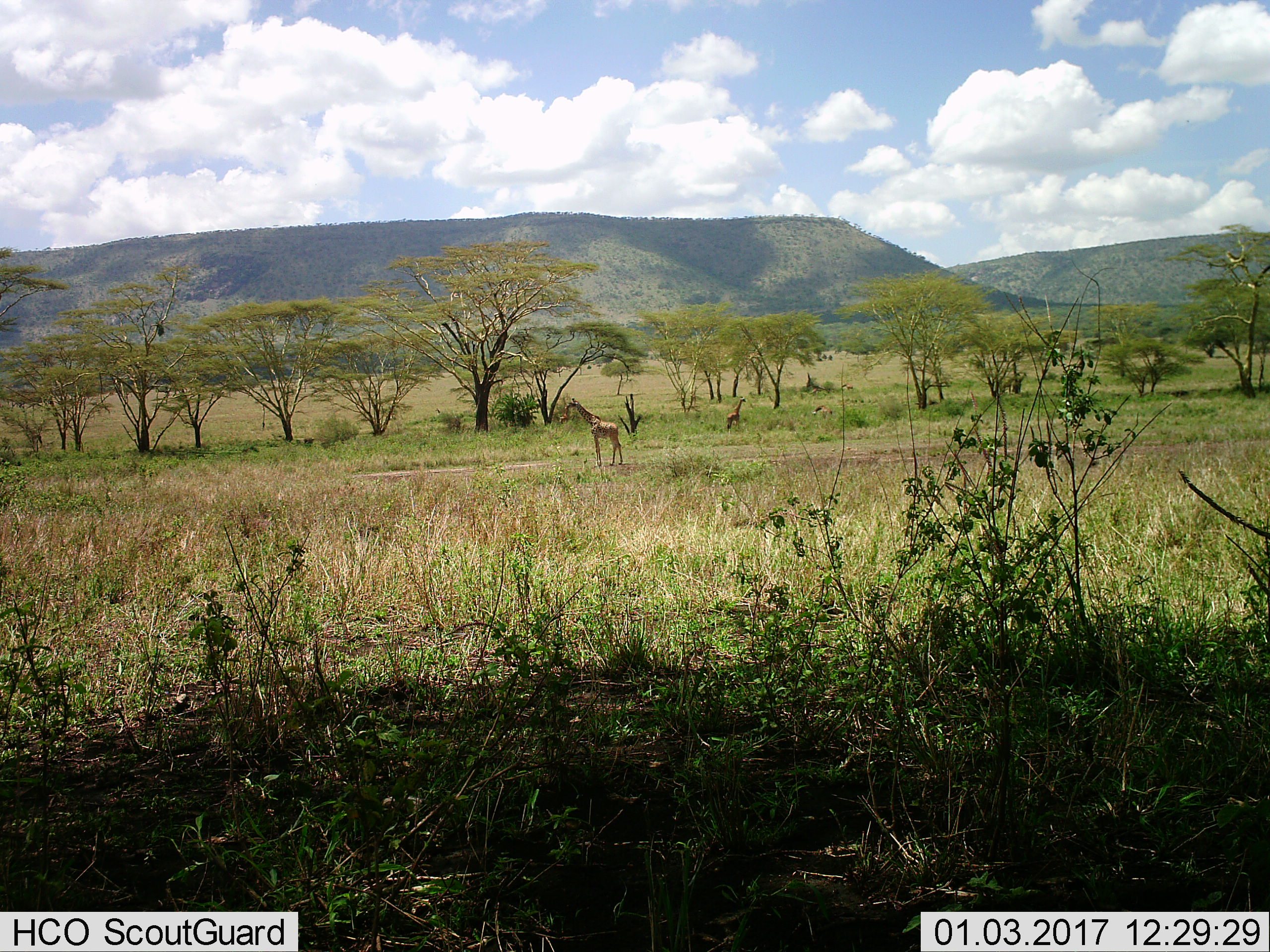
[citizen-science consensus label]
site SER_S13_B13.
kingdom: Animalia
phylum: Chordata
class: Mammalia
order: Artiodactyla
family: Giraffidae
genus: Giraffa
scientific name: Giraffa camelopardalis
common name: giraffe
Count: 2.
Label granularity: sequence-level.